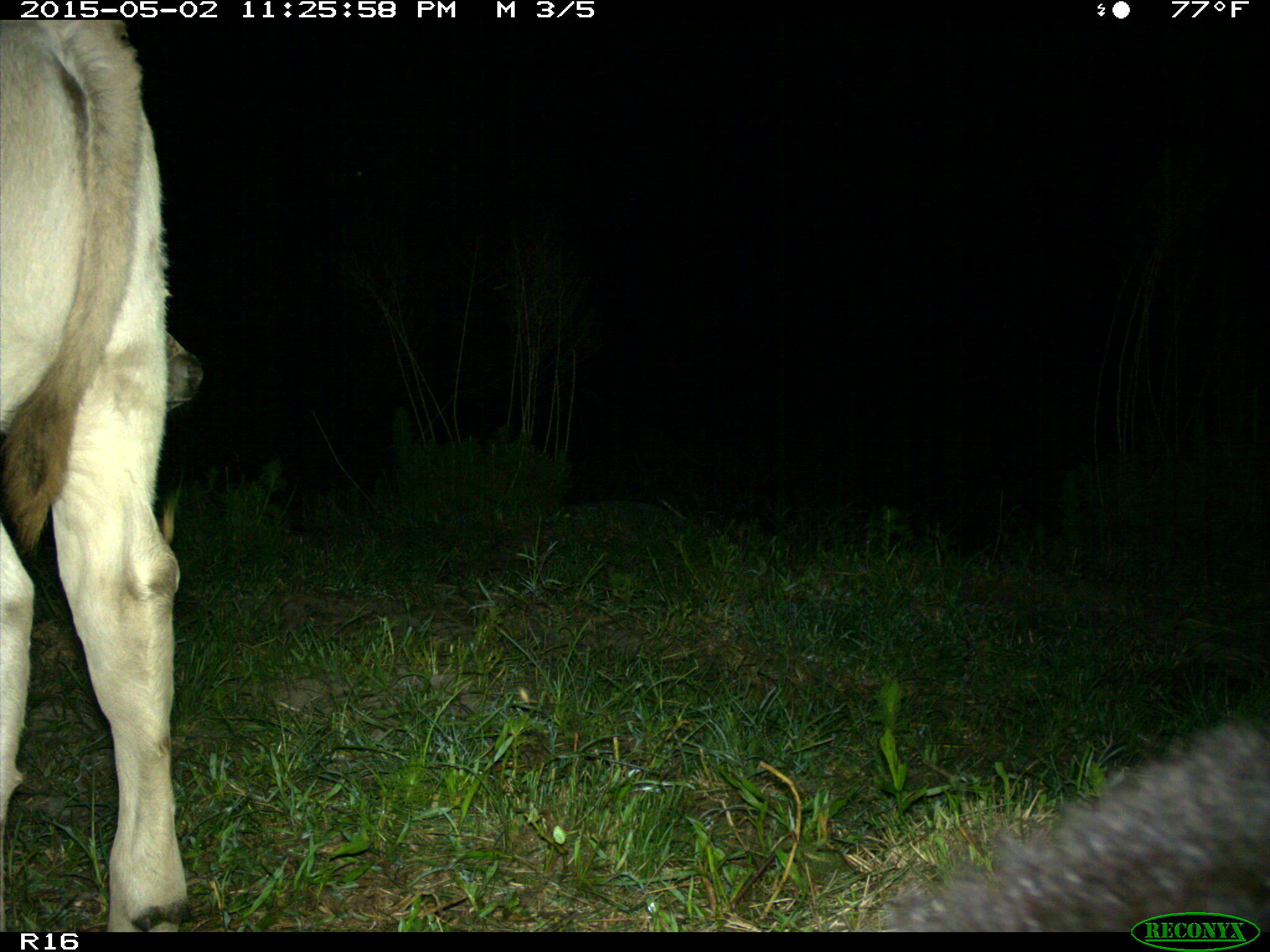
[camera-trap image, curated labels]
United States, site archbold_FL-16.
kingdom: Animalia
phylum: Chordata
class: Mammalia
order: Artiodactyla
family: Bovidae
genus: Bos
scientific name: Bos taurus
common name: domestic cow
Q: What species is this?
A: Bos taurus (domestic cow).